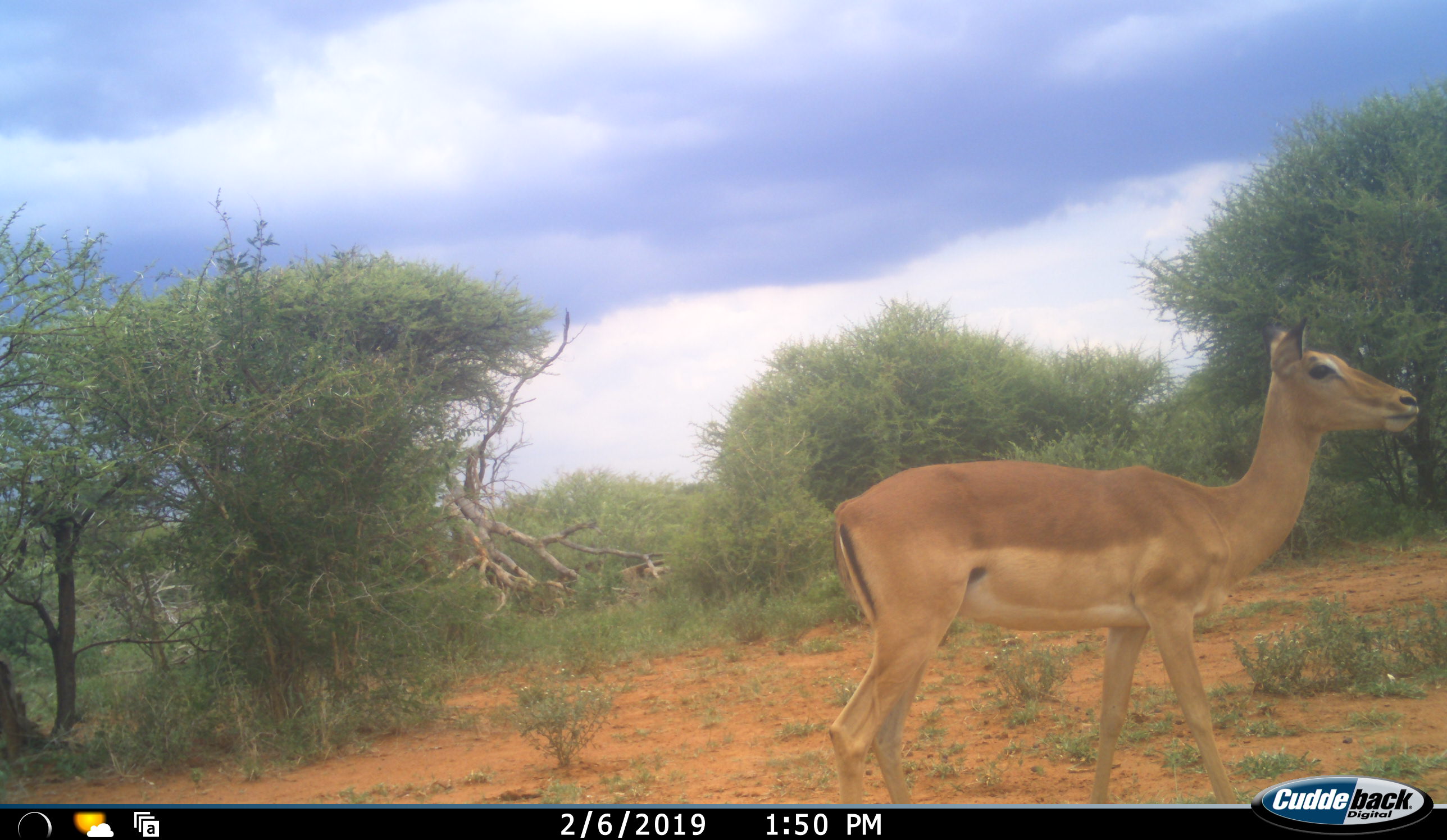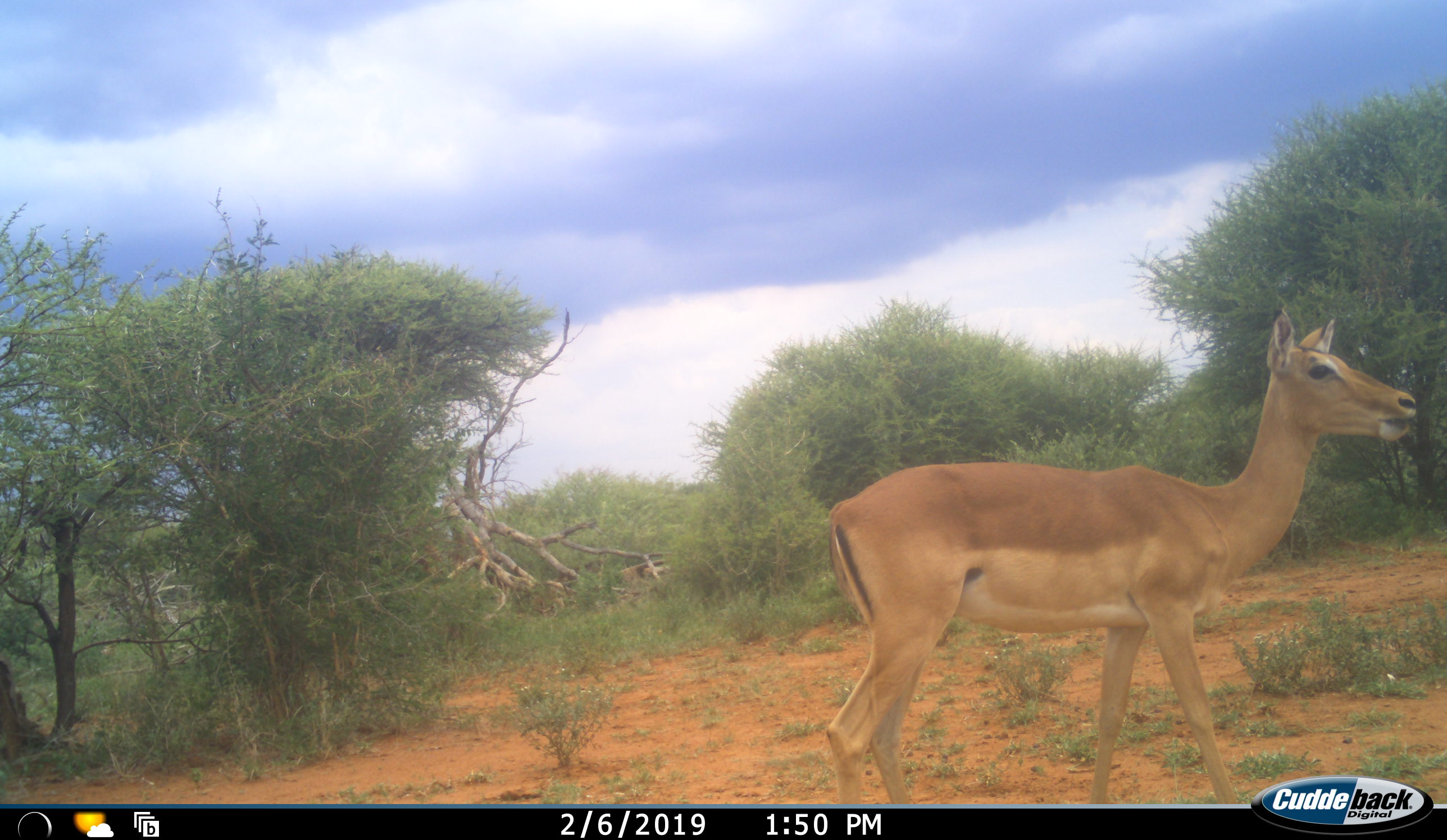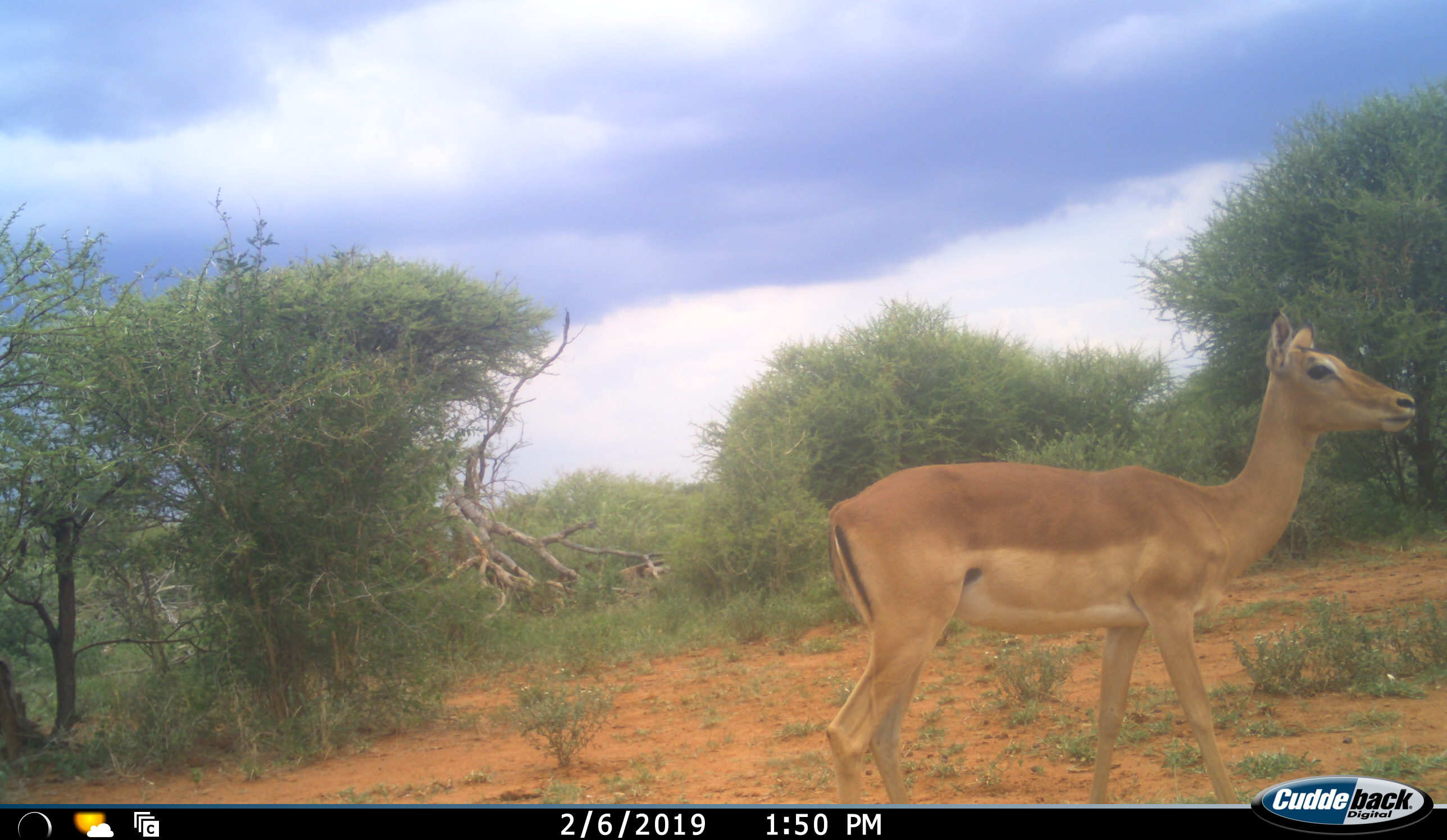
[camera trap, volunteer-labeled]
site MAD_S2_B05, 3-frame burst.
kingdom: Animalia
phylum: Chordata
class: Mammalia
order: Artiodactyla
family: Bovidae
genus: Aepyceros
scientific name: Aepyceros melampus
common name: impala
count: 1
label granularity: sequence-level